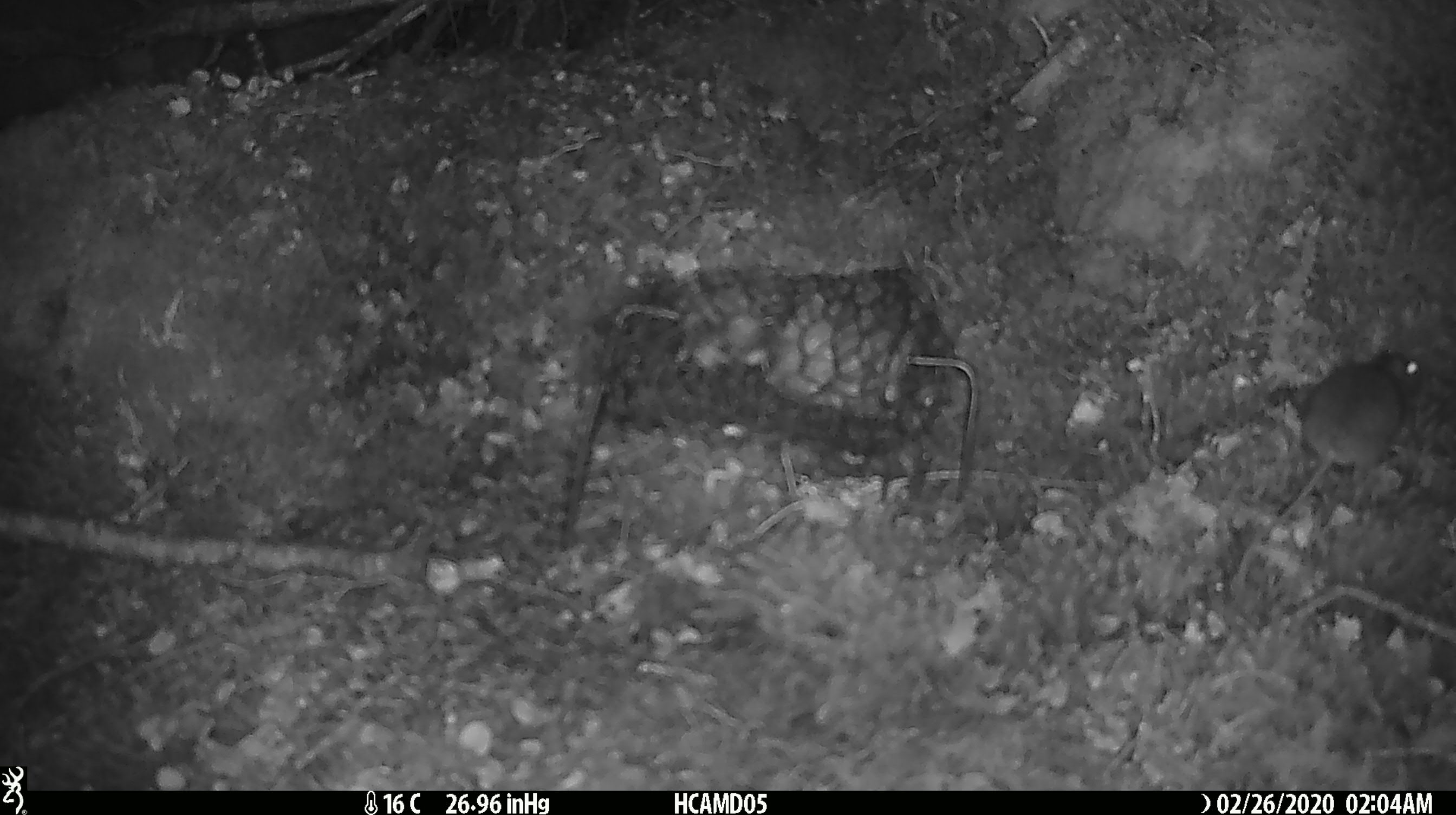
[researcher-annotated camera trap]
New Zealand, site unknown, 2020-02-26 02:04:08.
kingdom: Animalia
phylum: Chordata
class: Mammalia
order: Rodentia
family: Muridae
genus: Mus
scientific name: Mus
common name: mouse